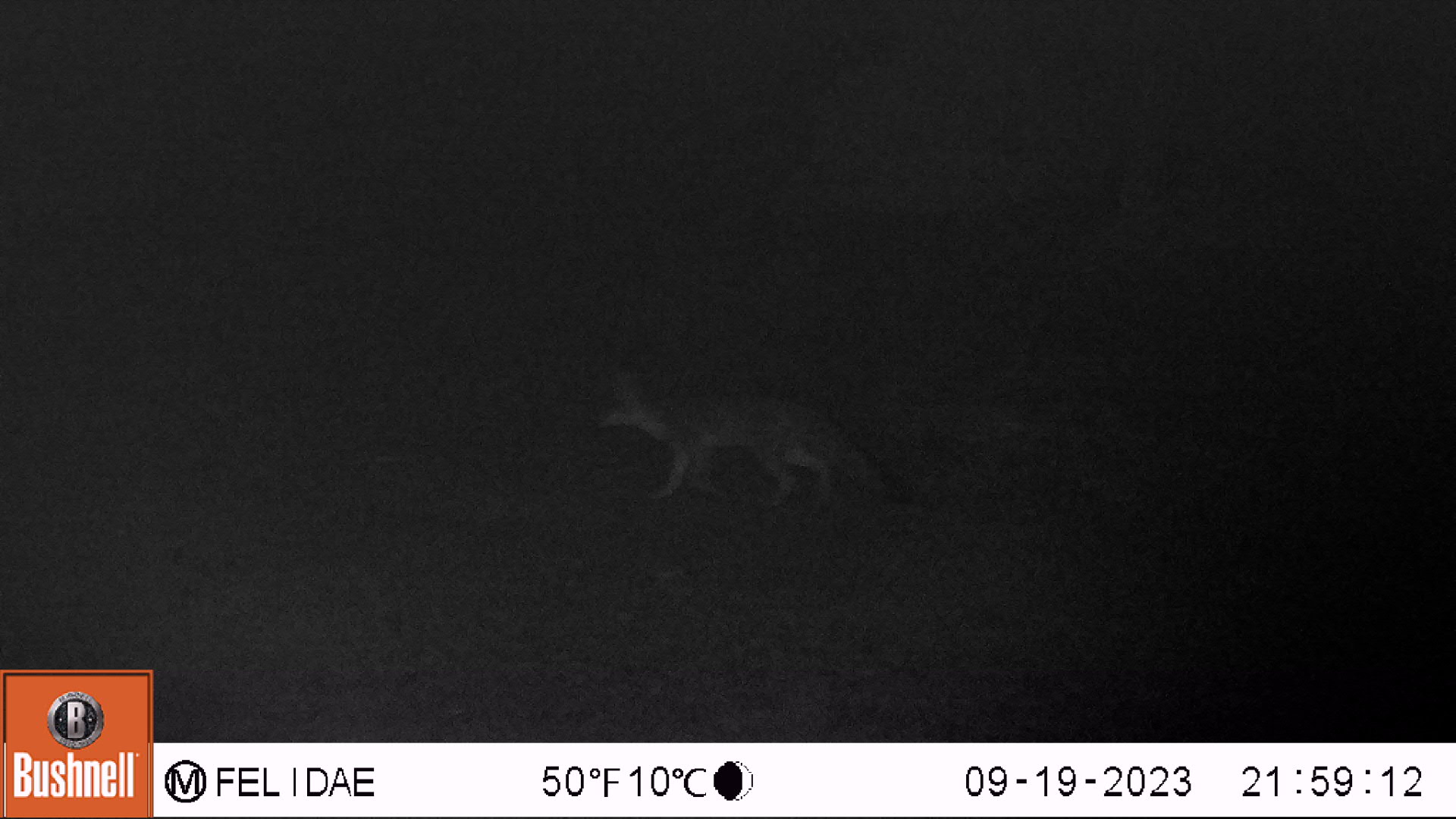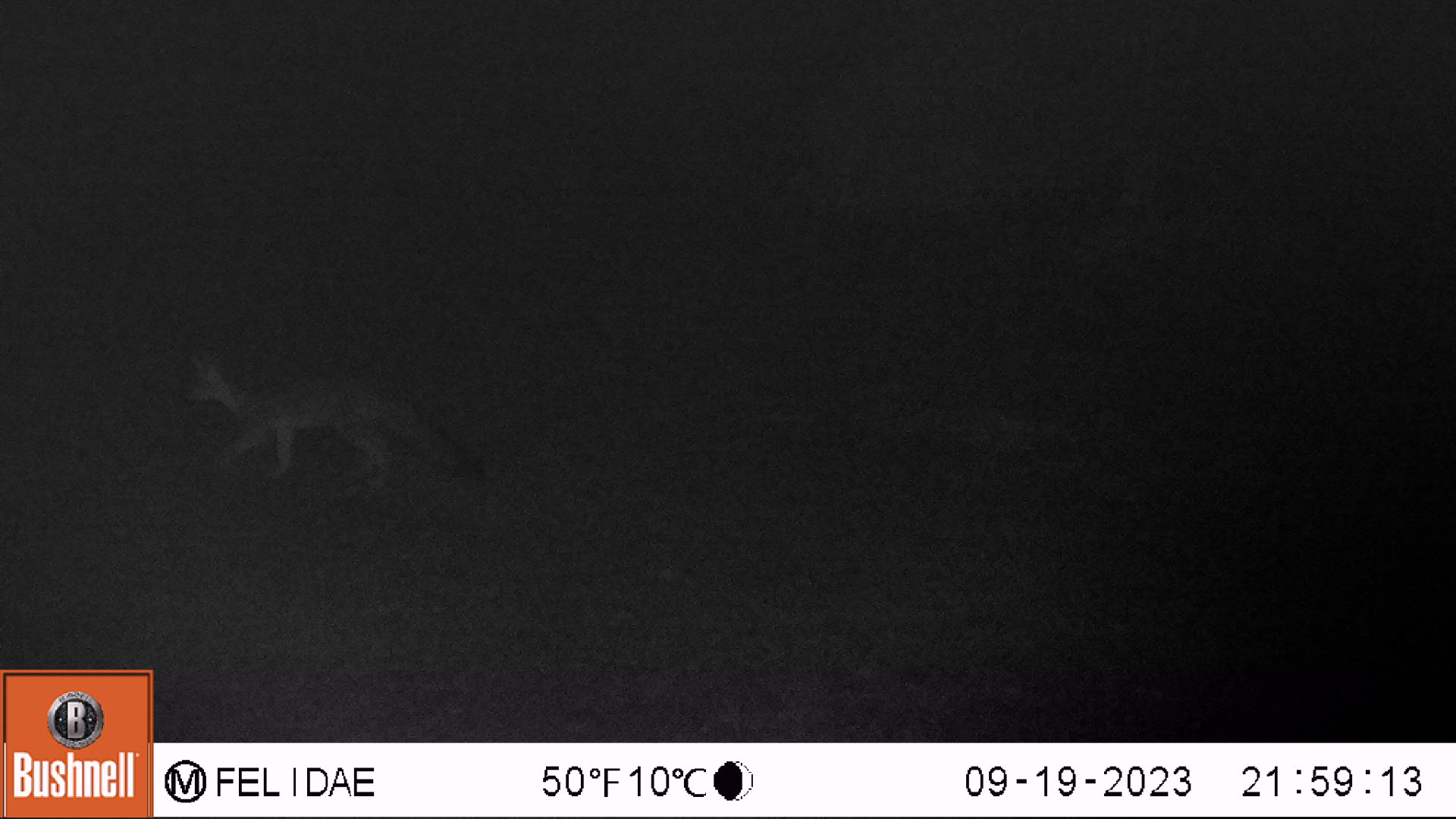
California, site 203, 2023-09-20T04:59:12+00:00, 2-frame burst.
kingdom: Animalia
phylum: Chordata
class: Mammalia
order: Carnivora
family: Canidae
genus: Urocyon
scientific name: Urocyon cinereoargenteus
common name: gray fox